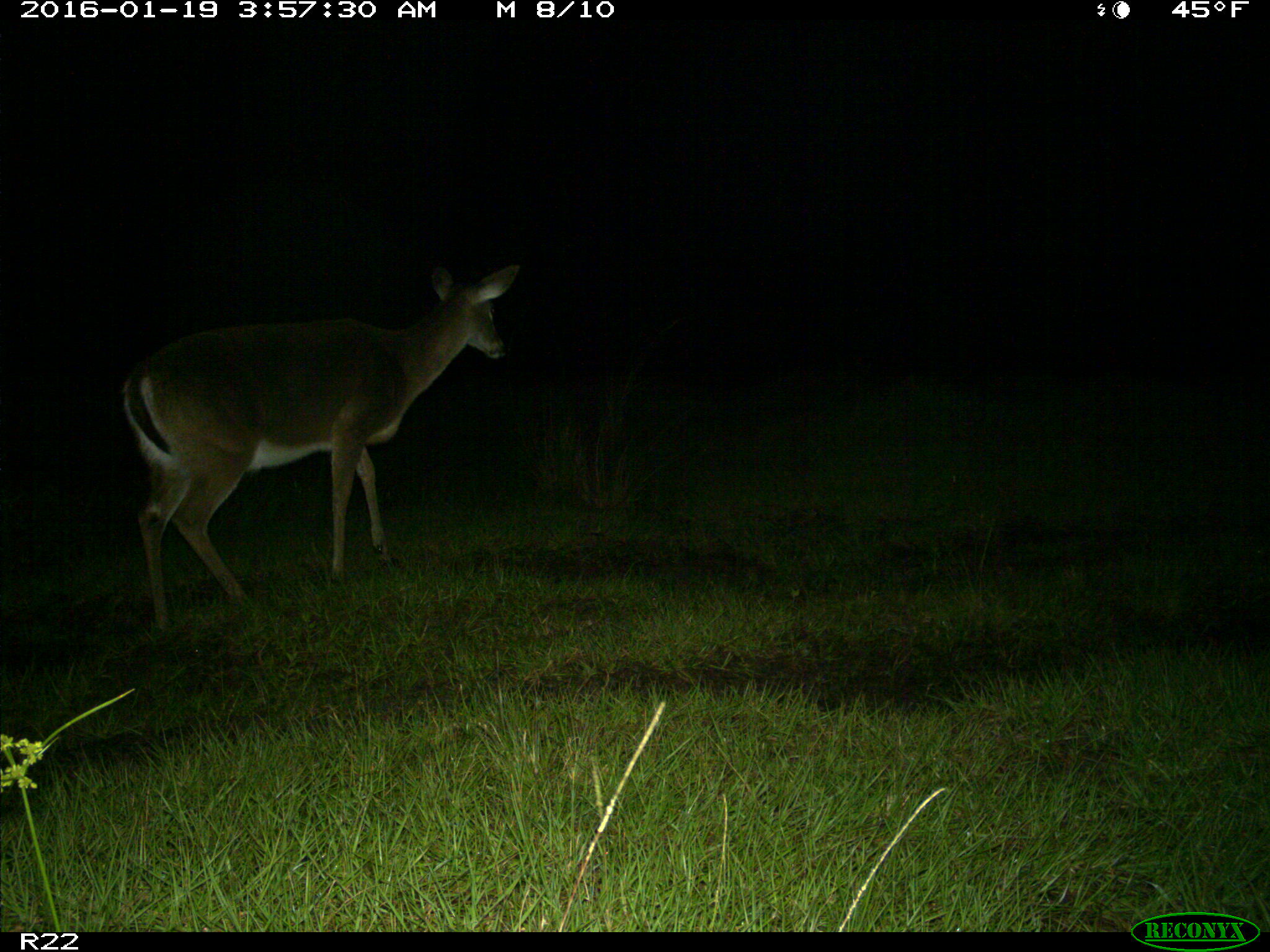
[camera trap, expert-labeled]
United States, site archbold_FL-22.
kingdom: Animalia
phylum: Chordata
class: Mammalia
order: Artiodactyla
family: Cervidae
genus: Odocoileus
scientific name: Odocoileus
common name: deer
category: unidentified deer